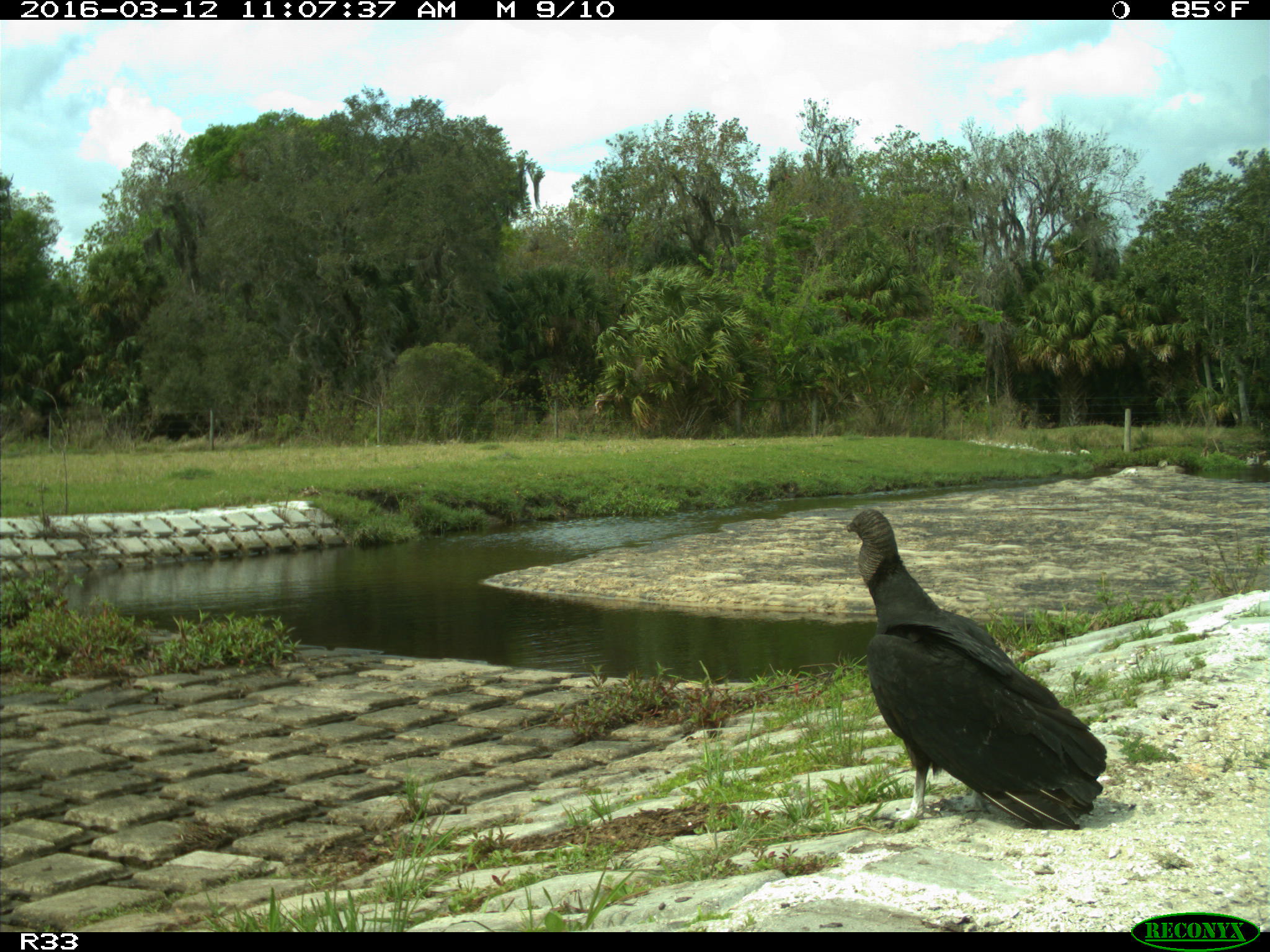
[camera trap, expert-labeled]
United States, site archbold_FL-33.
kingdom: Animalia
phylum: Chordata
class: Aves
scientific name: Aves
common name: birds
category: unidentified bird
Unidentified bird (birds) (Aves).